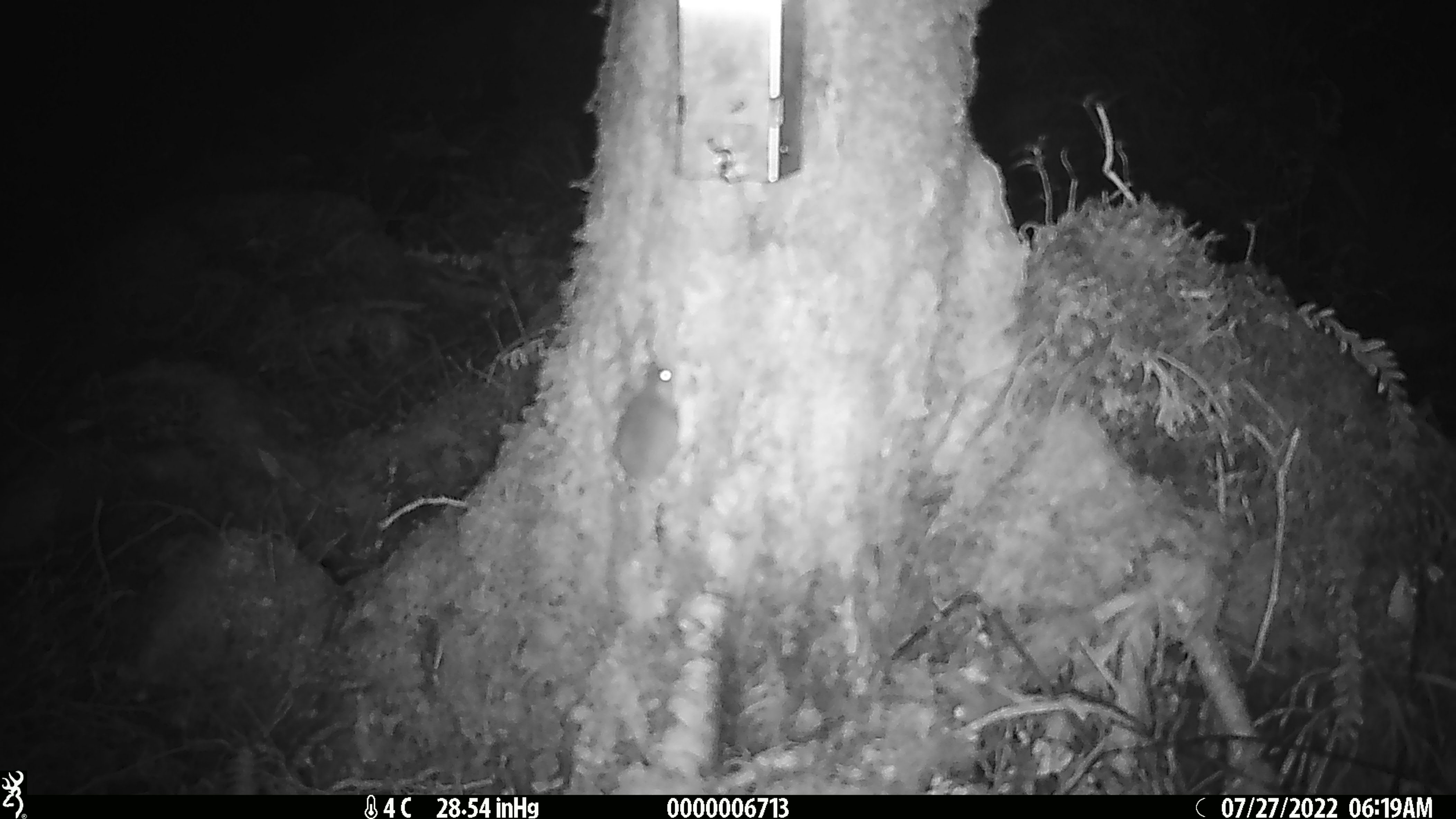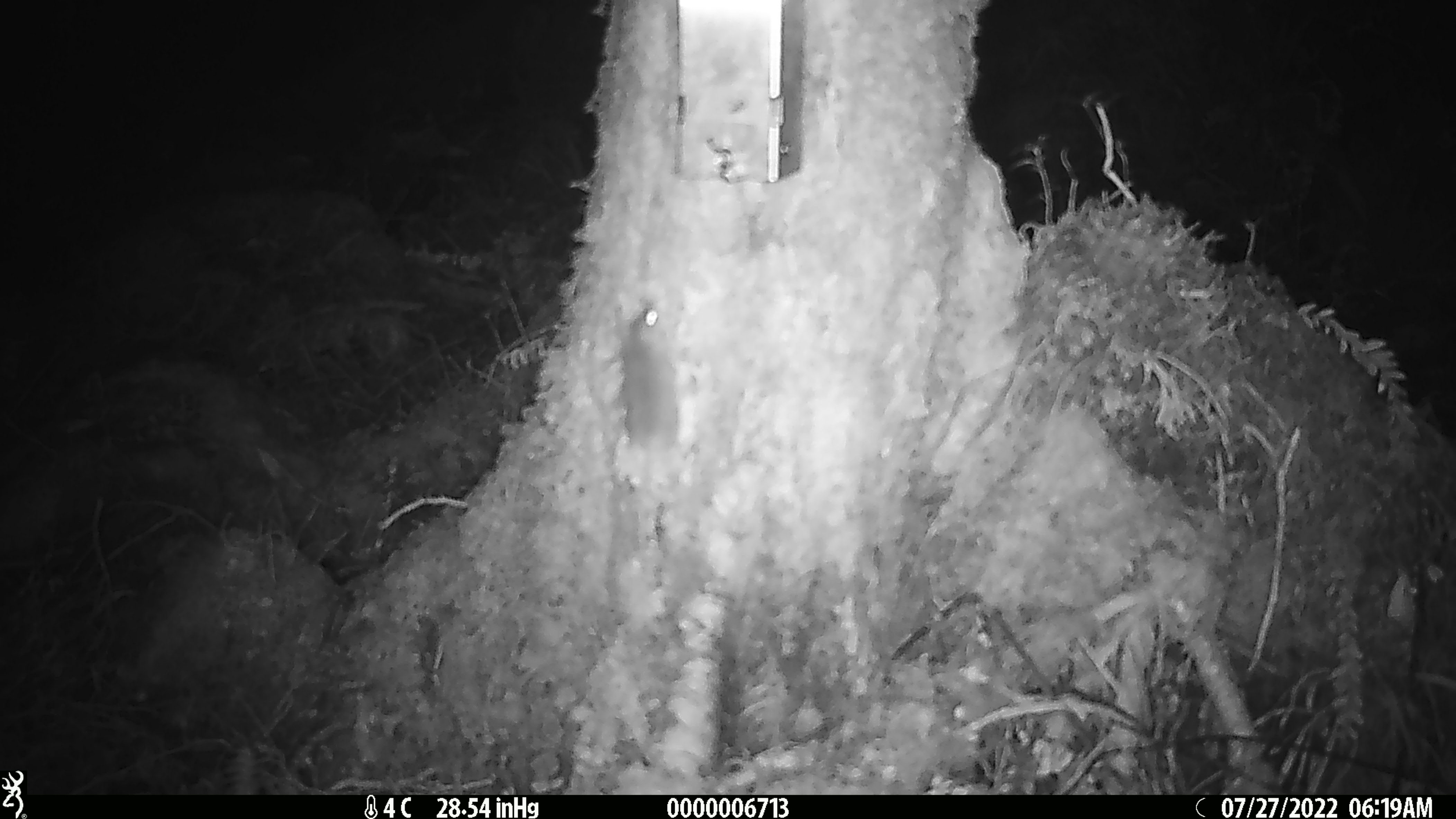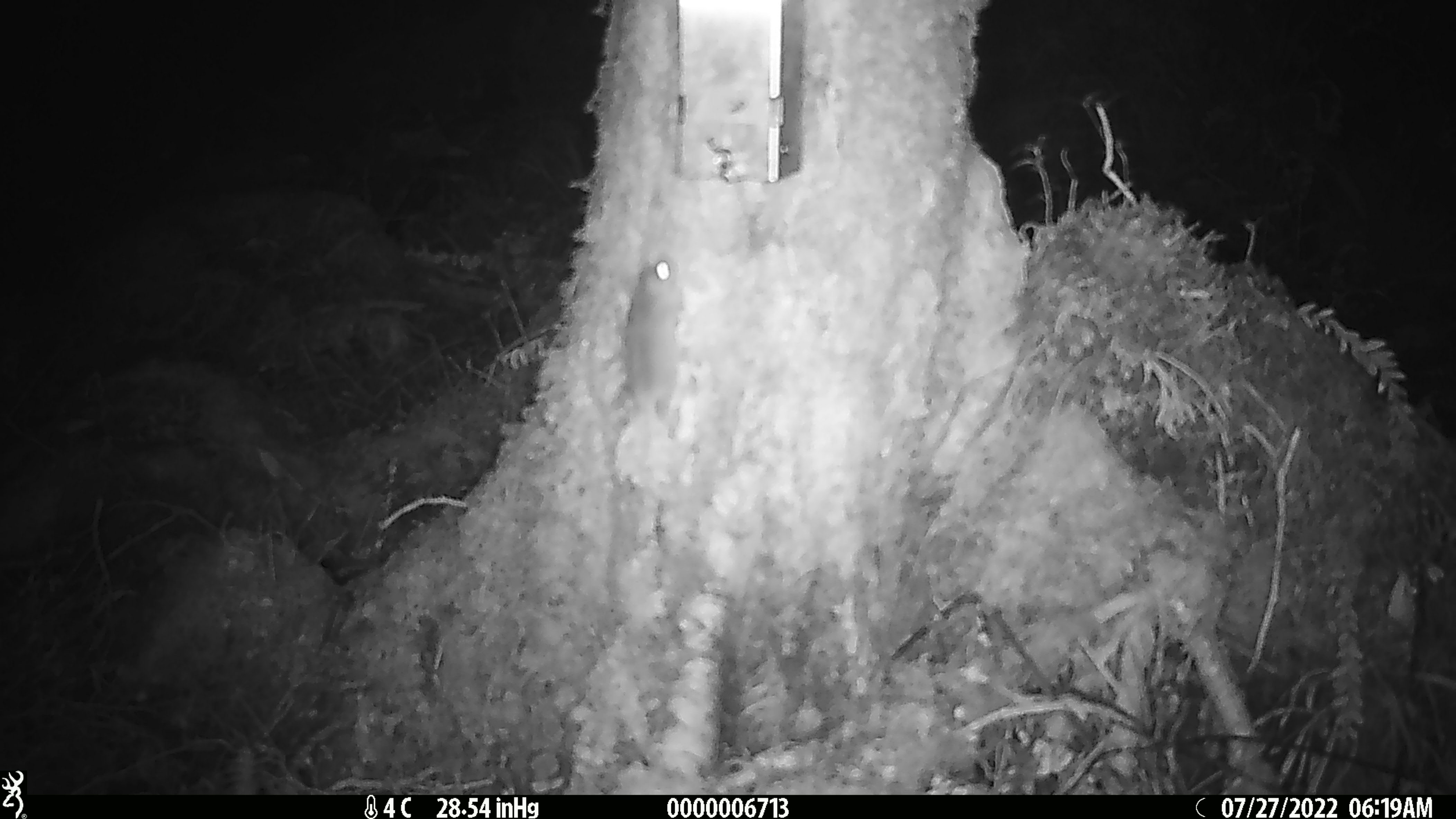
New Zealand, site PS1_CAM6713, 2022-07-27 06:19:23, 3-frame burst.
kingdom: Animalia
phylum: Chordata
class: Mammalia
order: Rodentia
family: Muridae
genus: Mus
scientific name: Mus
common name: mouse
Mouse (Mus).